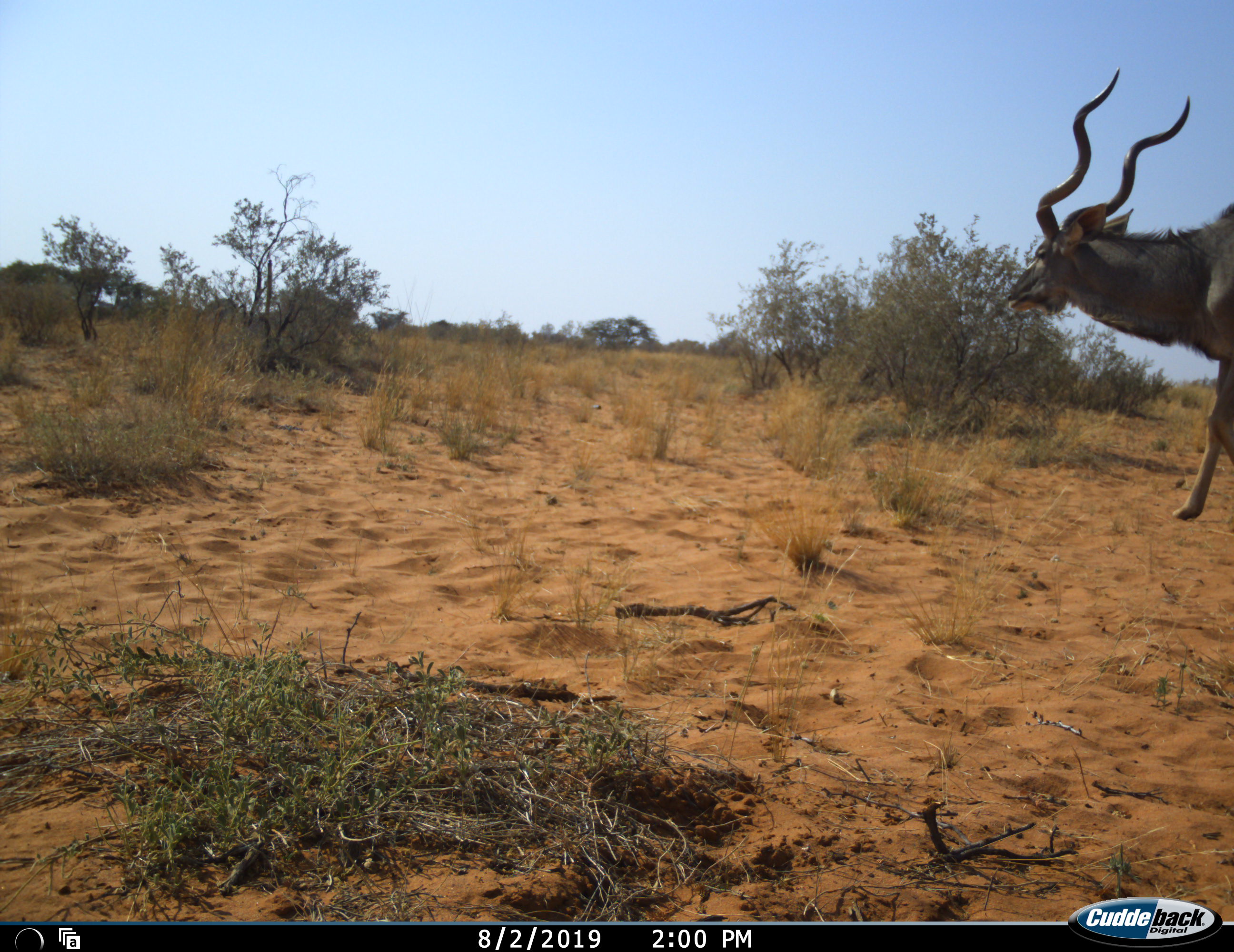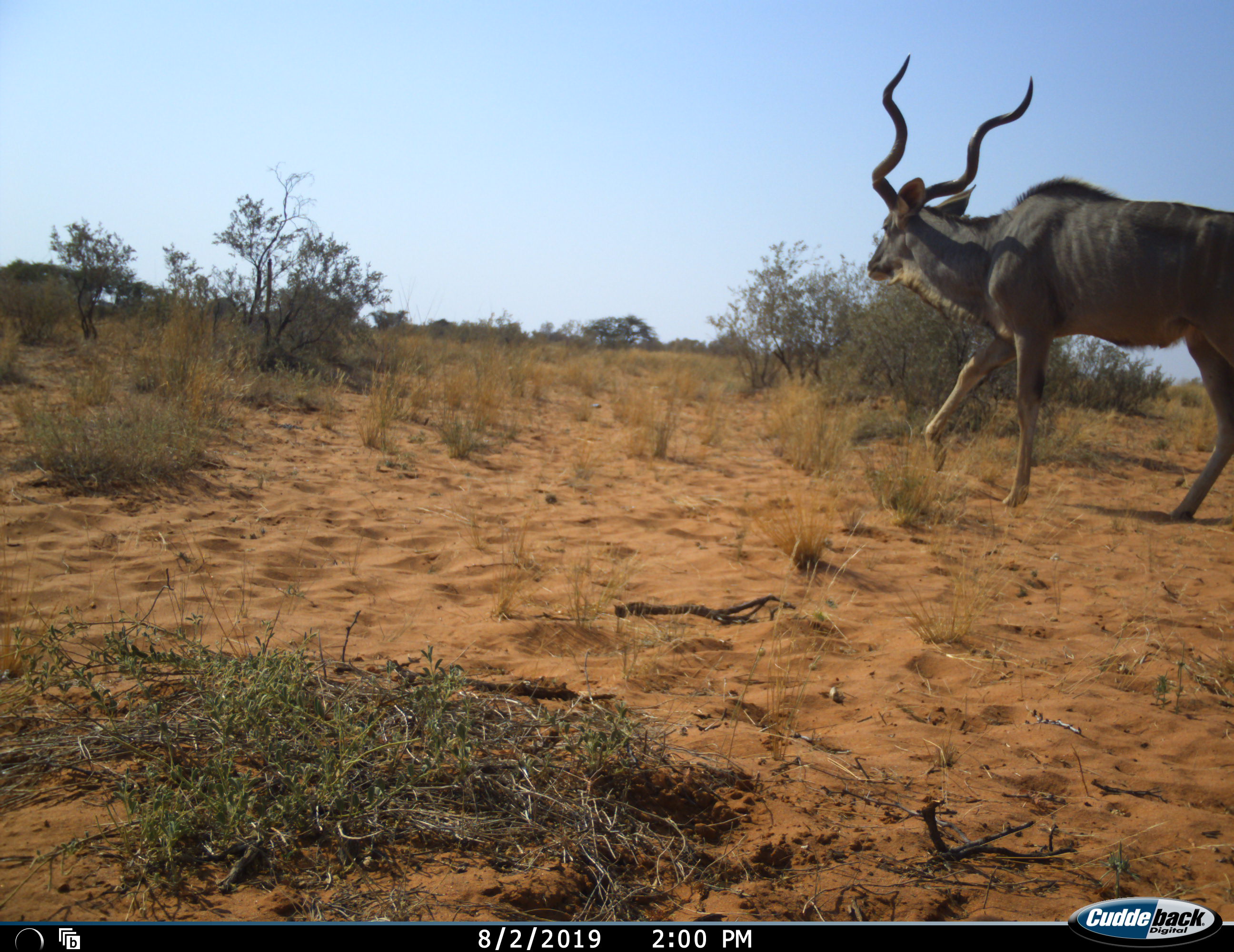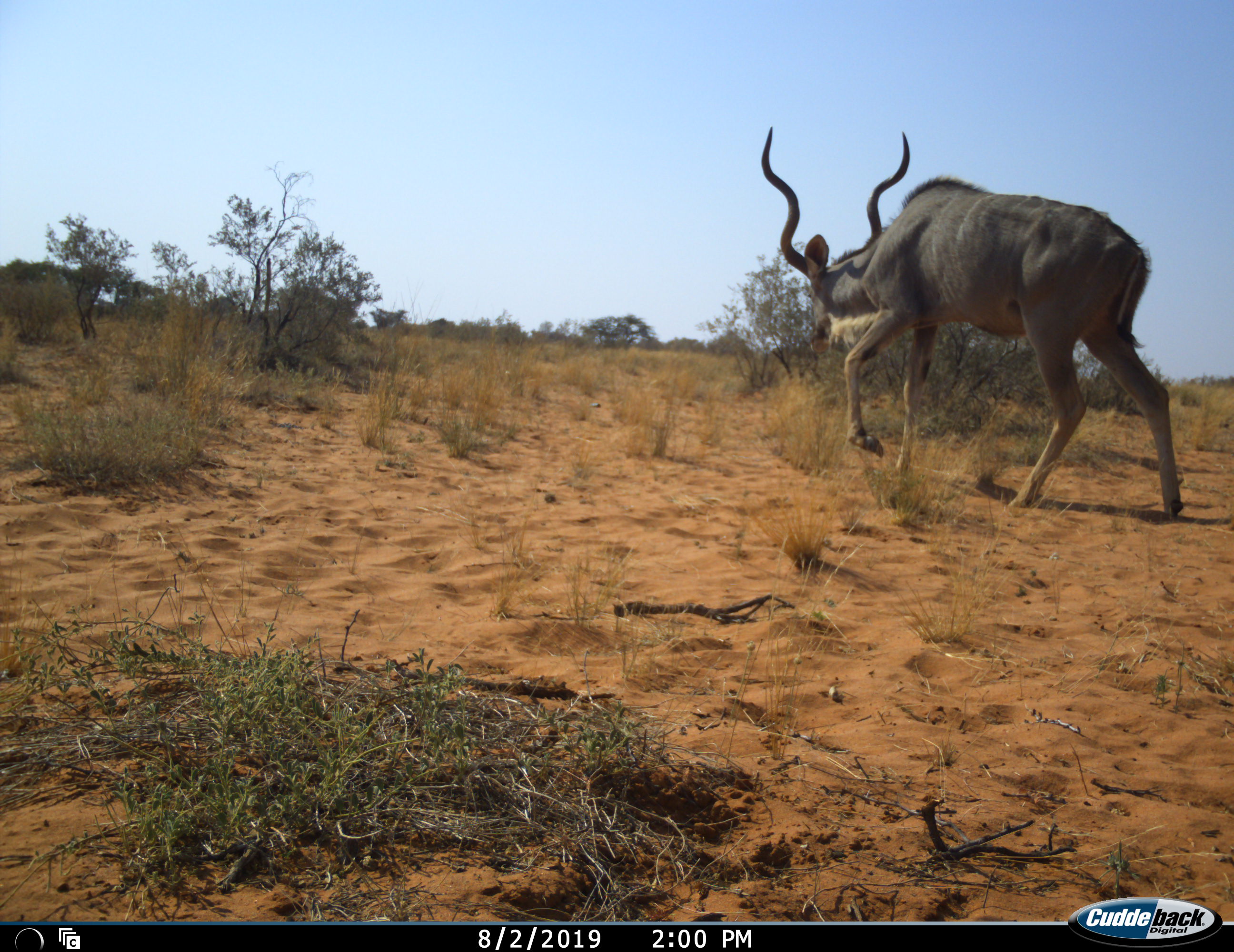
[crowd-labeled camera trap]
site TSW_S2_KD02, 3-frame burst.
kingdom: Animalia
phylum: Chordata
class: Mammalia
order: Artiodactyla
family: Bovidae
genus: Tragelaphus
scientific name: Tragelaphus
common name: kudu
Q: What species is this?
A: Kudu (Tragelaphus).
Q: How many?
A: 1.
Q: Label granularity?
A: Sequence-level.